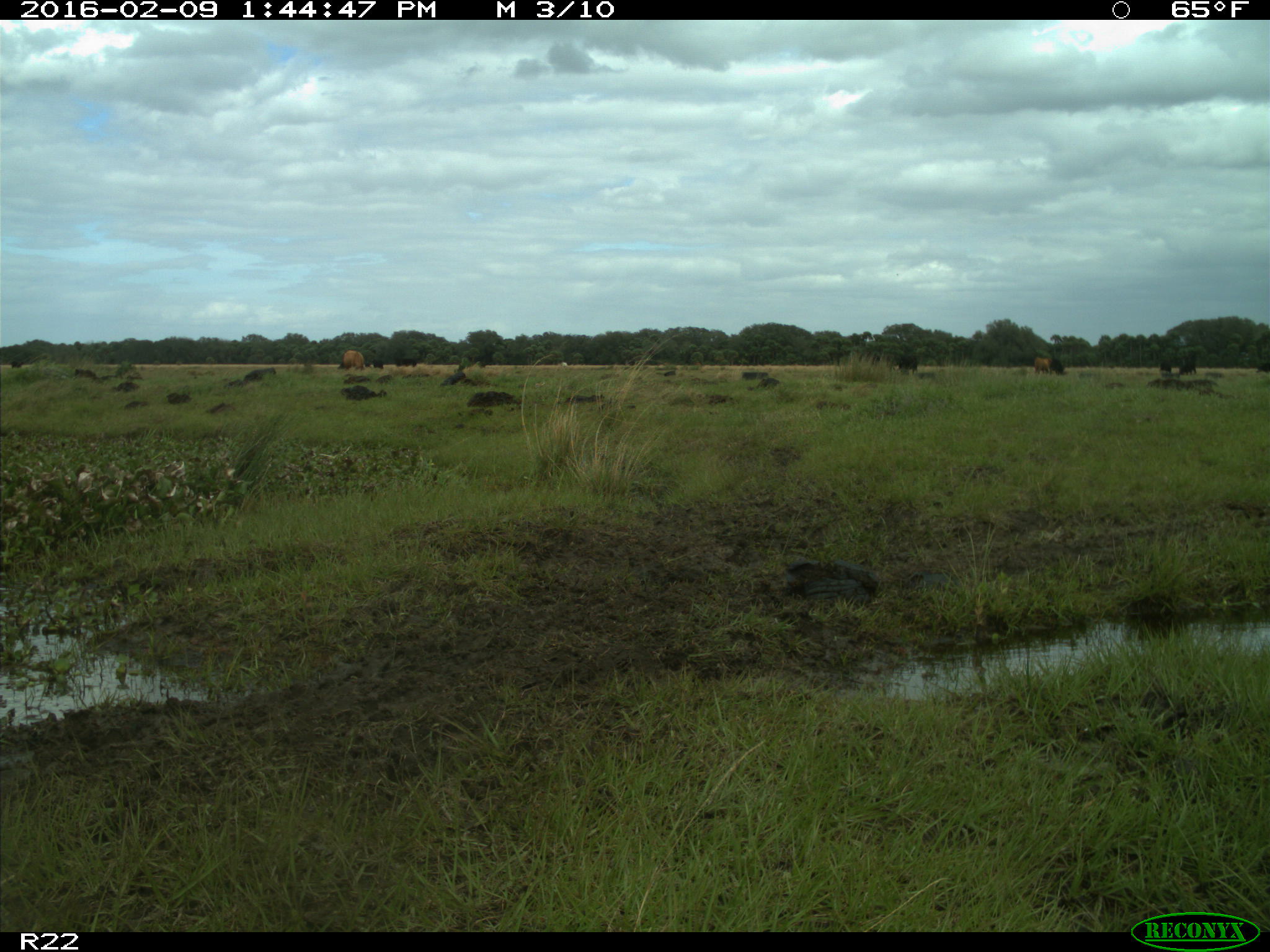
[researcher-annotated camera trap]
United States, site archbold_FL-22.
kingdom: Animalia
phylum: Chordata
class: Mammalia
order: Artiodactyla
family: Bovidae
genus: Bos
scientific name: Bos taurus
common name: domestic cow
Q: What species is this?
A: Bos taurus (domestic cow).